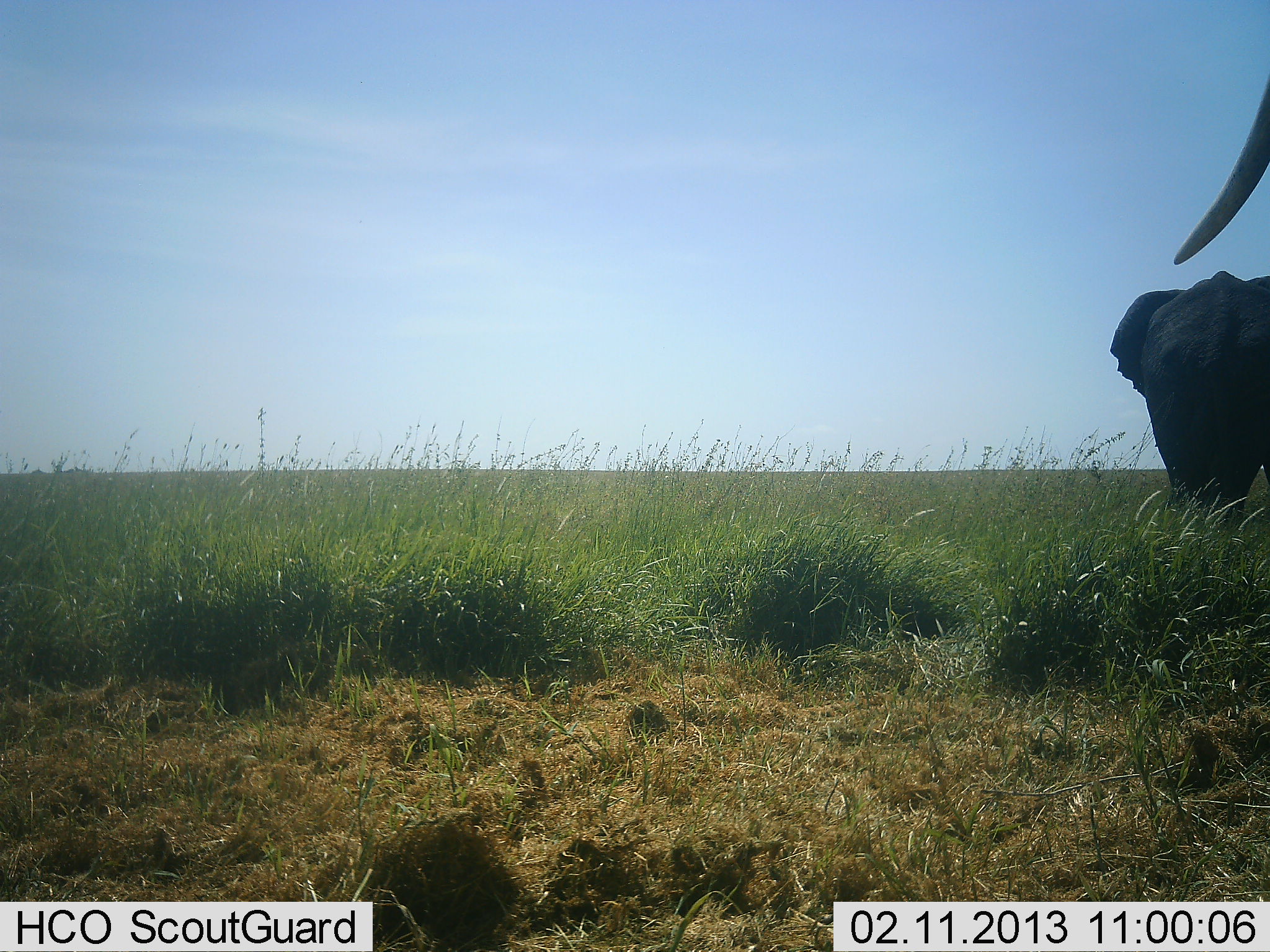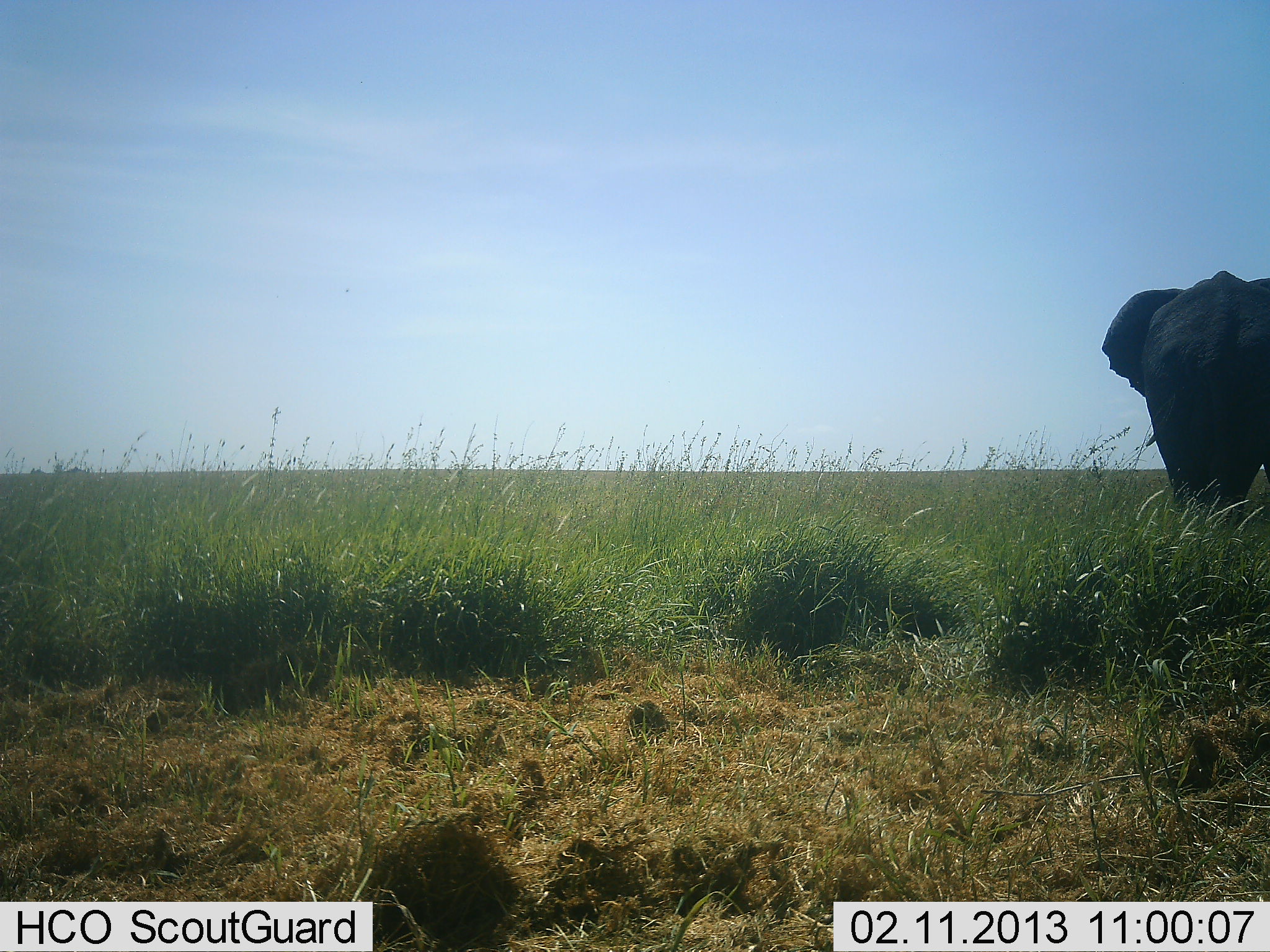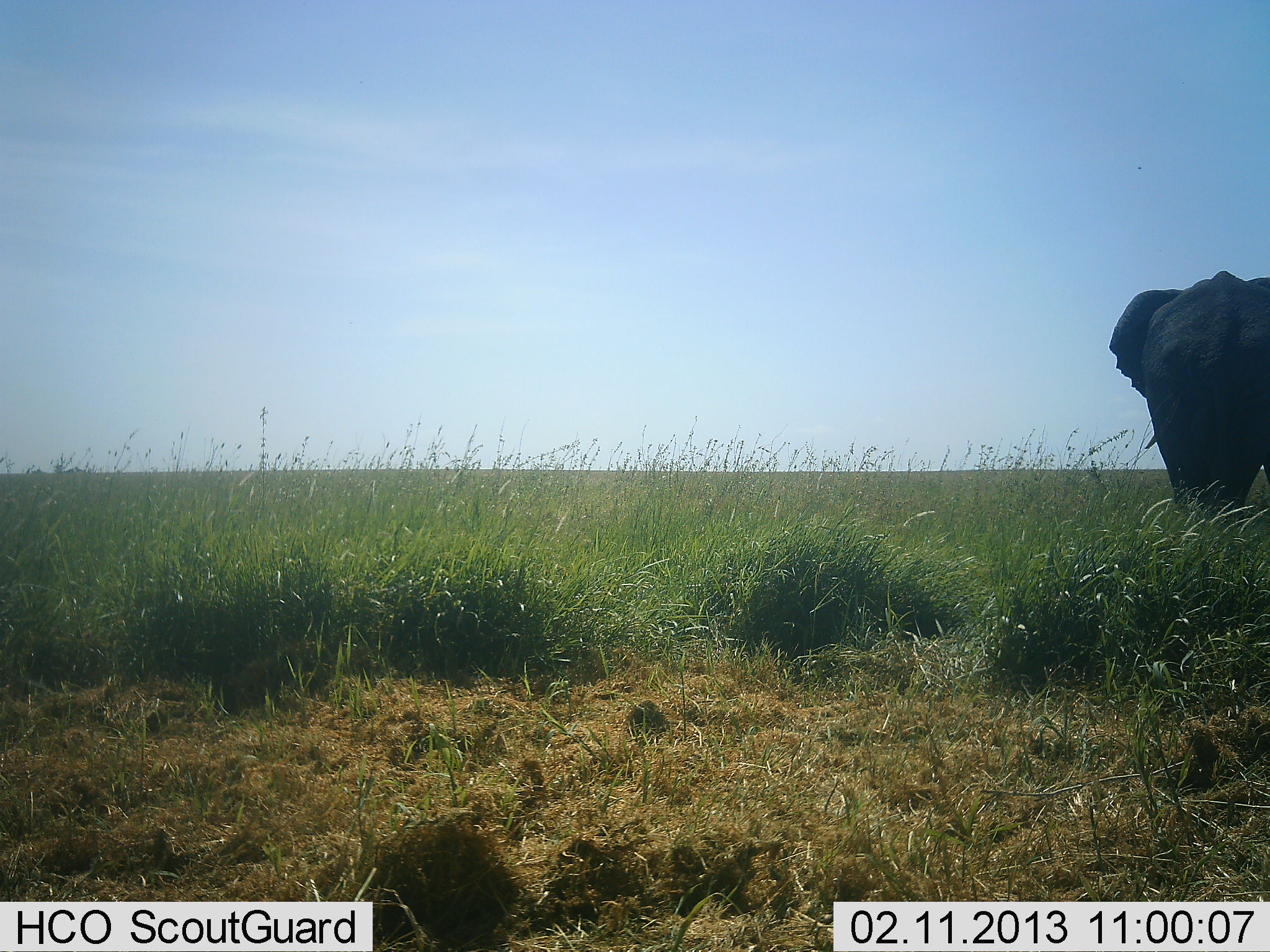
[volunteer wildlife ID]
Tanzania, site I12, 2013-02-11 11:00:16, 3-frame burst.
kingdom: Animalia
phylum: Chordata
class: Mammalia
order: Proboscidea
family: Elephantidae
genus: Loxodonta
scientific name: Loxodonta africana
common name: african bush elephant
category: elephant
Elephant (african bush elephant) (Loxodonta africana), count 2. Behavior (volunteer vote fractions): standing 92%, resting 0%, moving 22%, interacting 0%. Young present (vote fraction): 0%. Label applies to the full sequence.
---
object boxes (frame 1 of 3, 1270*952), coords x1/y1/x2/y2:
animal: 1108/268/1270/543; 1171/72/1270/266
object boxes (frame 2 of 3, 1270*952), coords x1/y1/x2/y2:
animal: 1100/268/1270/536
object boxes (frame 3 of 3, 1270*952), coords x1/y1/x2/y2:
animal: 1108/269/1270/541